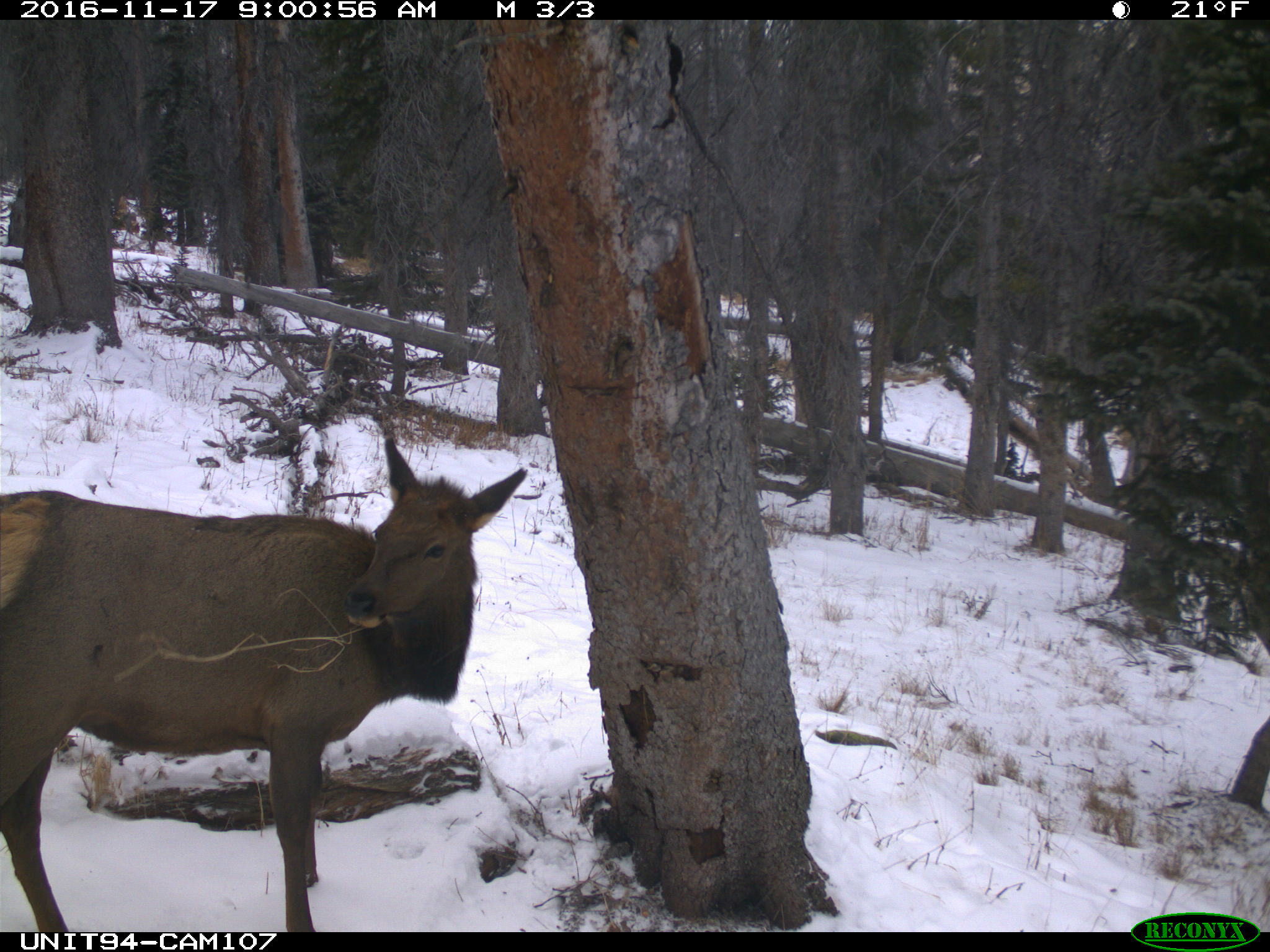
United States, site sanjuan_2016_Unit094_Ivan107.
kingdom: Animalia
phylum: Chordata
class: Mammalia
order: Artiodactyla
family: Cervidae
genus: Cervus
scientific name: Cervus elaphus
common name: red deer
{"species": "Cervus elaphus (red deer)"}